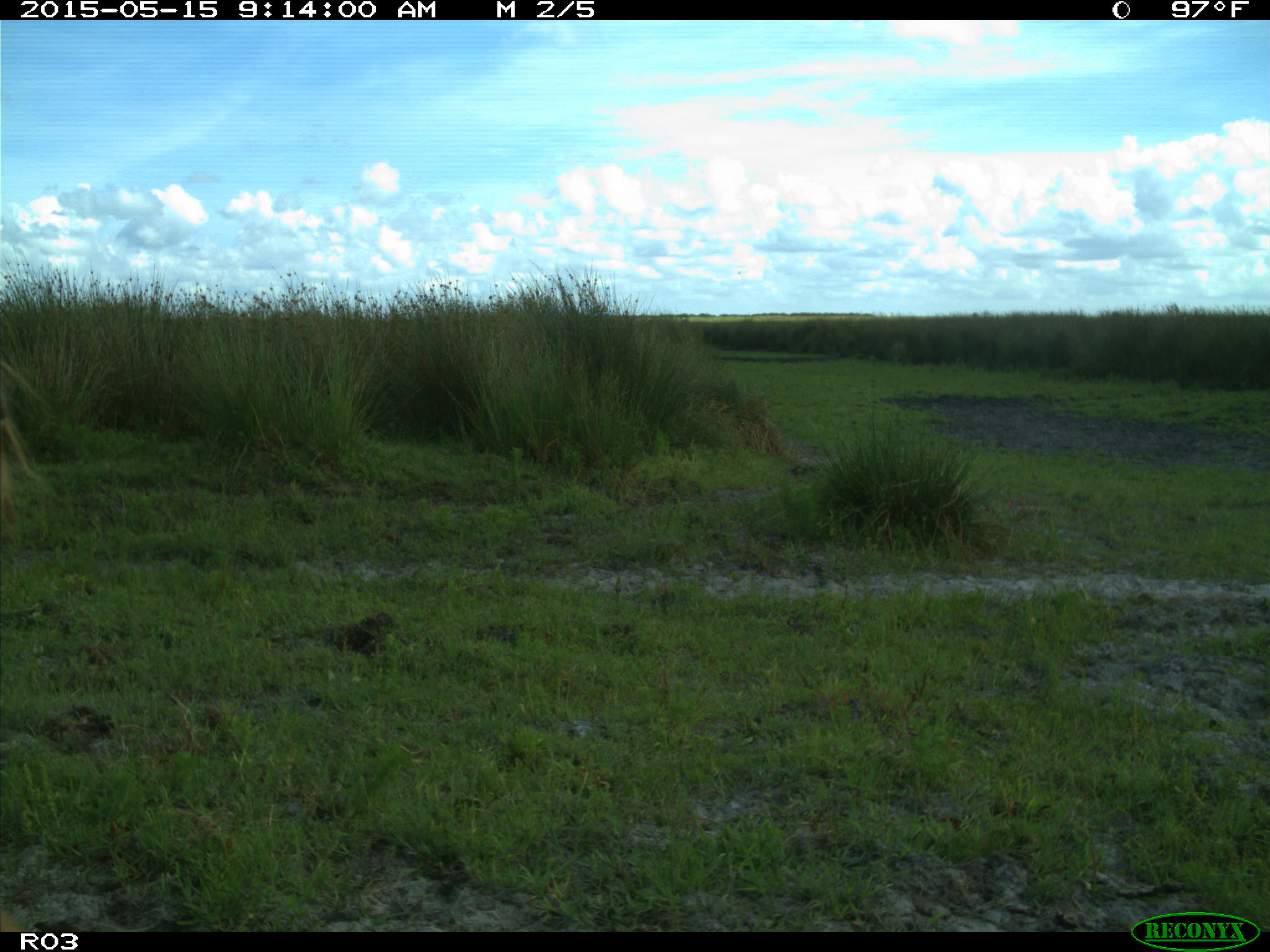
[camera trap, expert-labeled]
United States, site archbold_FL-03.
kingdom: Animalia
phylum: Chordata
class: Mammalia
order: Artiodactyla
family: Bovidae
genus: Bos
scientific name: Bos taurus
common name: domestic cow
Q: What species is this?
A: Bos taurus (domestic cow).